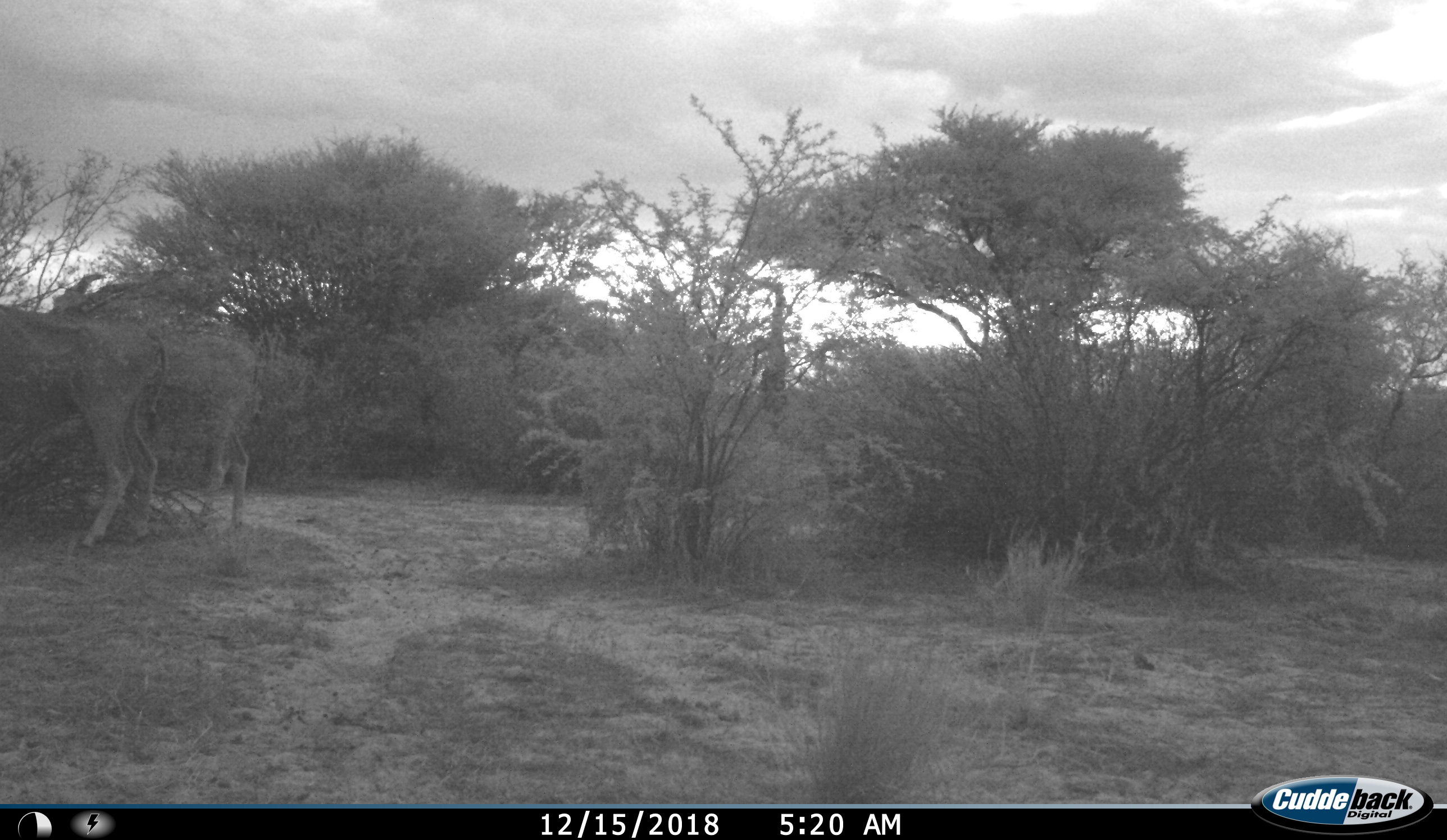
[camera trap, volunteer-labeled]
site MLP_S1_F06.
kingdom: Animalia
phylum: Chordata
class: Mammalia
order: Artiodactyla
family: Bovidae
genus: Tragelaphus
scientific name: Tragelaphus oryx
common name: eland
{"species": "eland (Tragelaphus oryx)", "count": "2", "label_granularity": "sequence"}